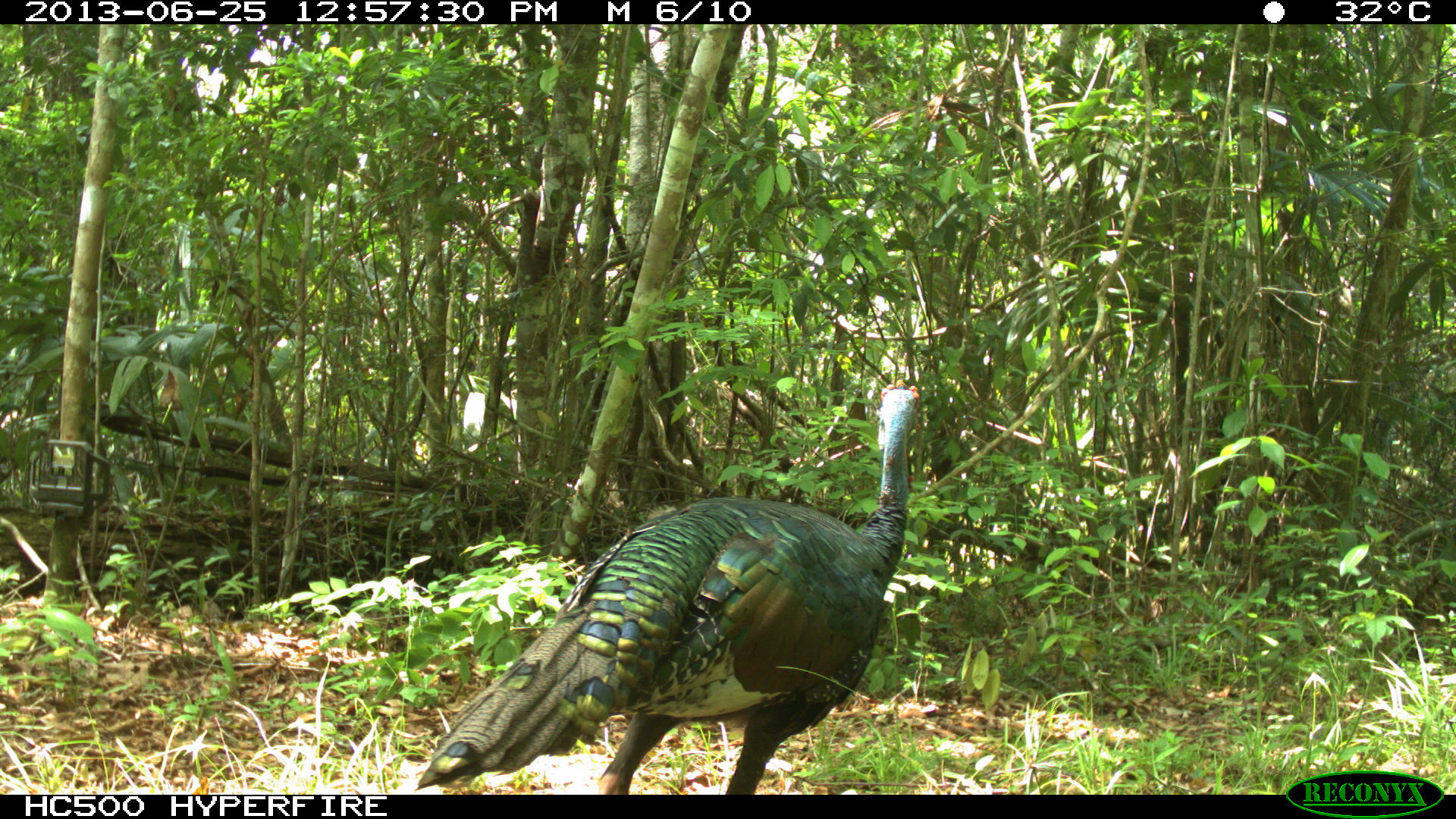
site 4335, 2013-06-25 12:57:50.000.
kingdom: Animalia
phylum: Chordata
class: Aves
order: Galliformes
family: Phasianidae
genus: Meleagris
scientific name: Meleagris ocellata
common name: ocellated turkey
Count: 1.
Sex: male.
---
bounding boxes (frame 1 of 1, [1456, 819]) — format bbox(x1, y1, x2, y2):
meleagris ocellata: bbox(414, 376, 919, 794)